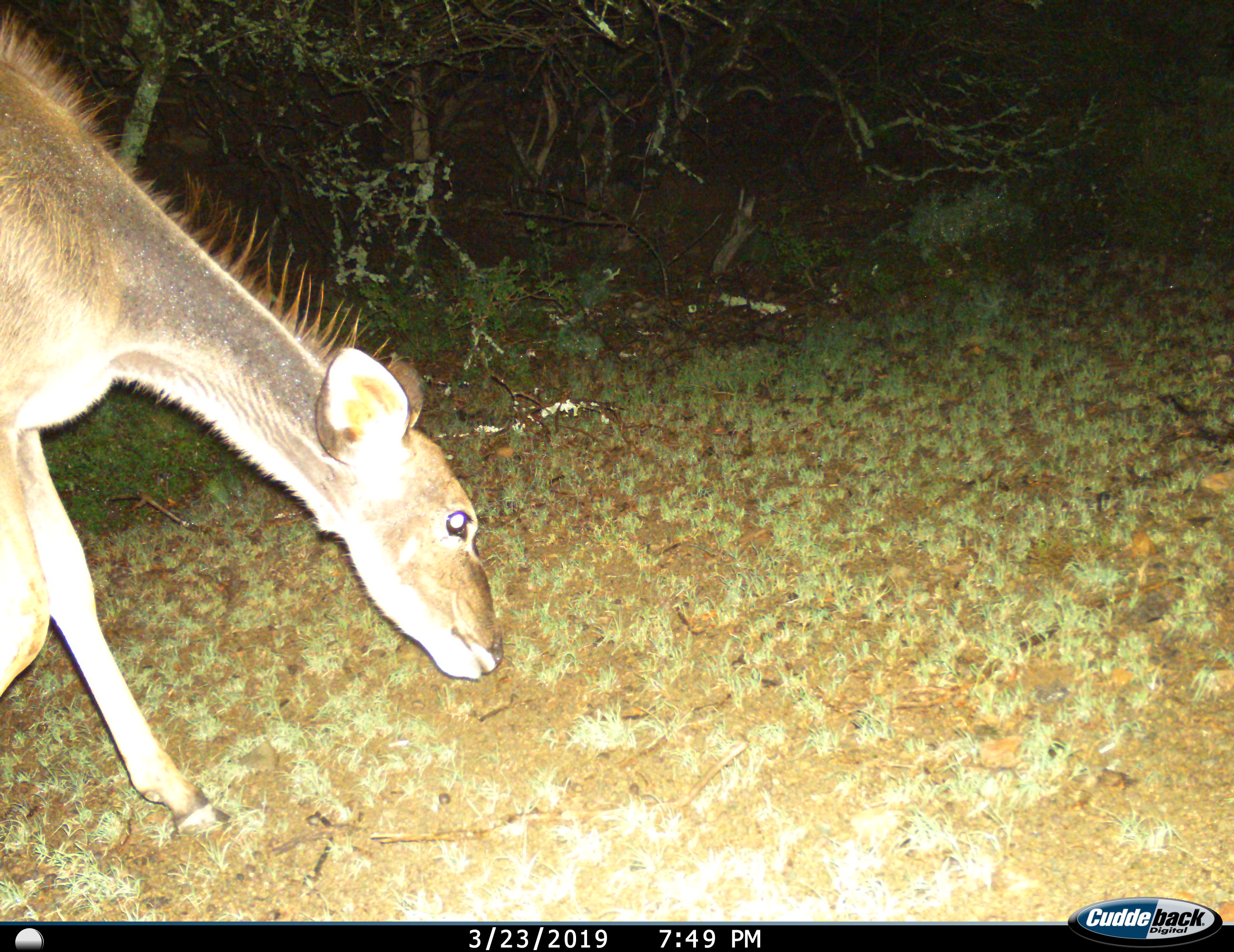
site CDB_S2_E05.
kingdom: Animalia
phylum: Chordata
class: Mammalia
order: Artiodactyla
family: Bovidae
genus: Tragelaphus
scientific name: Tragelaphus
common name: kudu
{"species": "kudu (Tragelaphus)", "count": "1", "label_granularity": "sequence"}